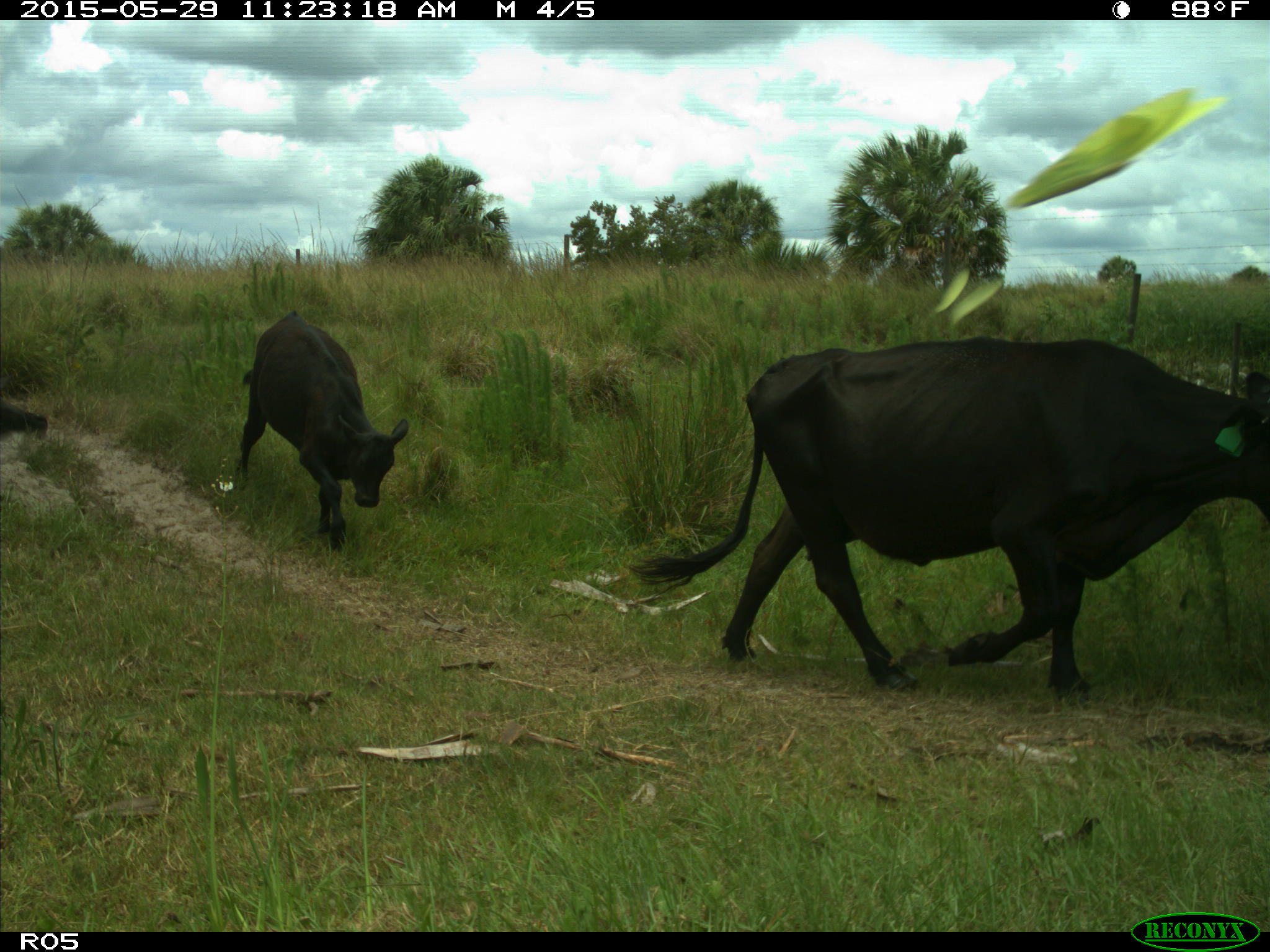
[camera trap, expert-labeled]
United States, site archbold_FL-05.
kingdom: Animalia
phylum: Chordata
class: Mammalia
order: Artiodactyla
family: Bovidae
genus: Bos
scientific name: Bos taurus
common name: domestic cow